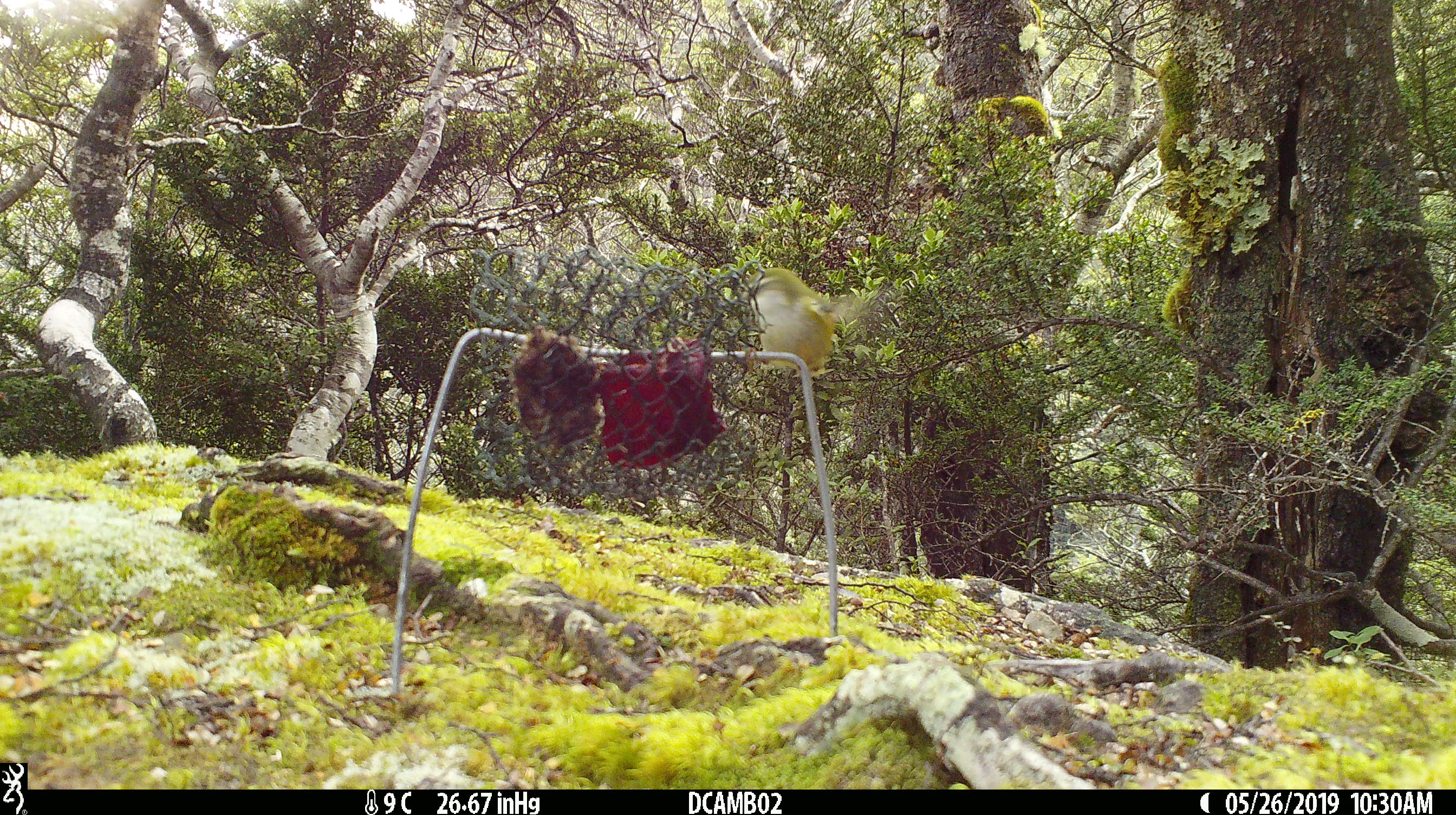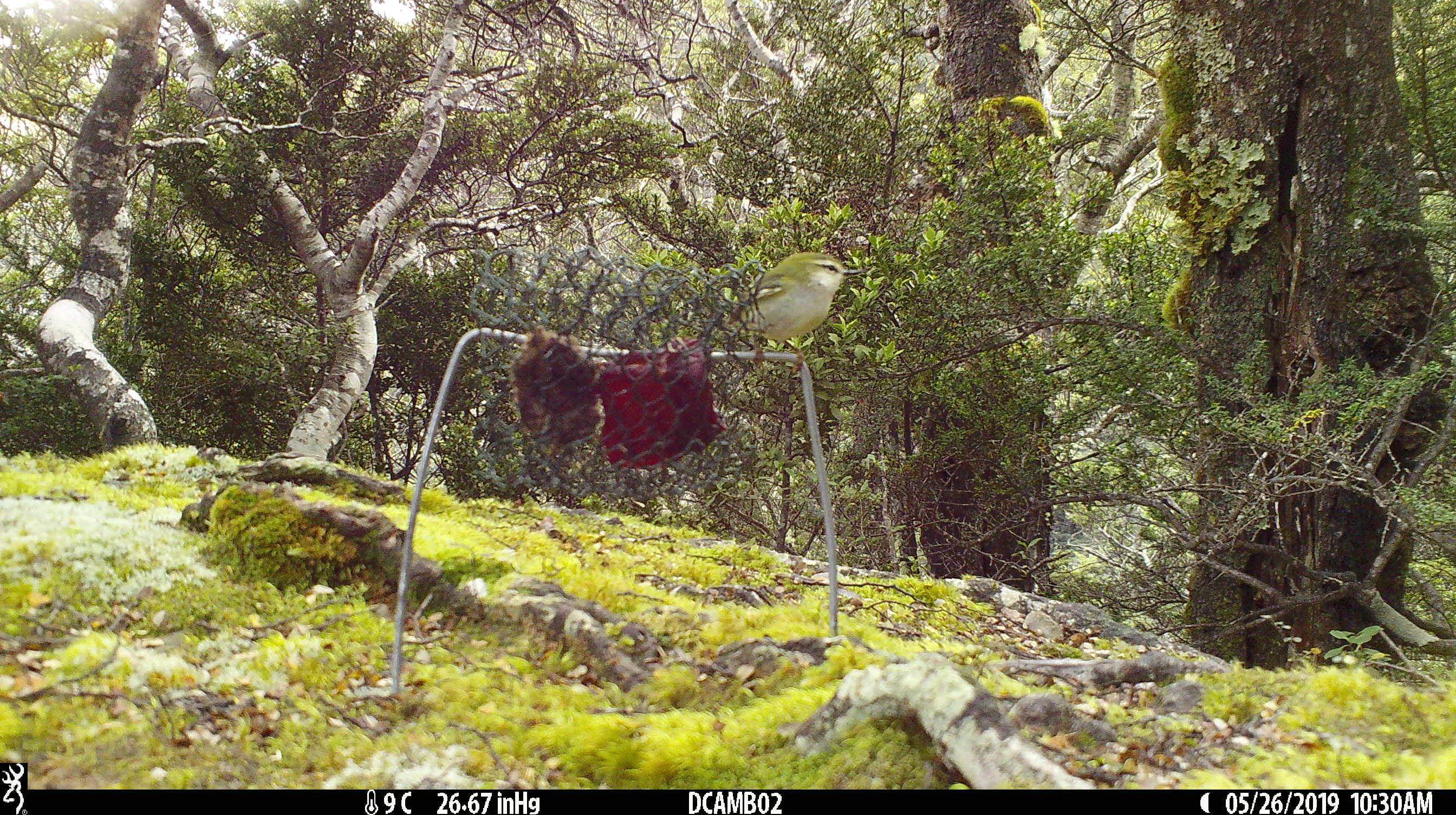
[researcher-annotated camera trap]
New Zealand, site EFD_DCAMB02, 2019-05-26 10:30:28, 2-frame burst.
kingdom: Animalia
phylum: Chordata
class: Aves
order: Passeriformes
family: Acanthisittidae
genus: Acanthisitta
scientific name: Acanthisitta chloris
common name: rifleman